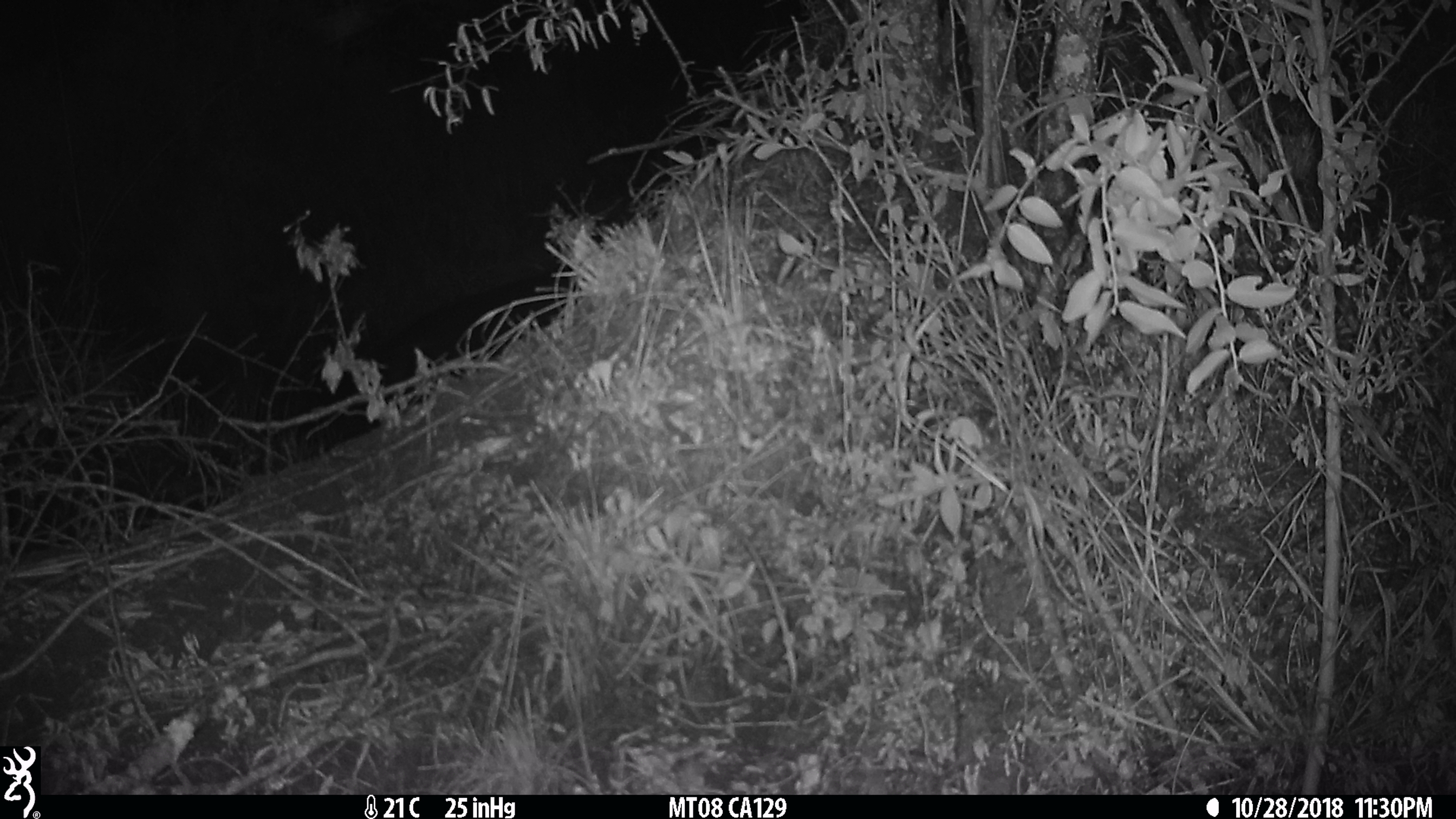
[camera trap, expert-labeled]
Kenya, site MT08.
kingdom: Animalia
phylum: Chordata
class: Mammalia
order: Artiodactyla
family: Hippopotamidae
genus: Hippopotamus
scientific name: Hippopotamus amphibius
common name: hippopotamus